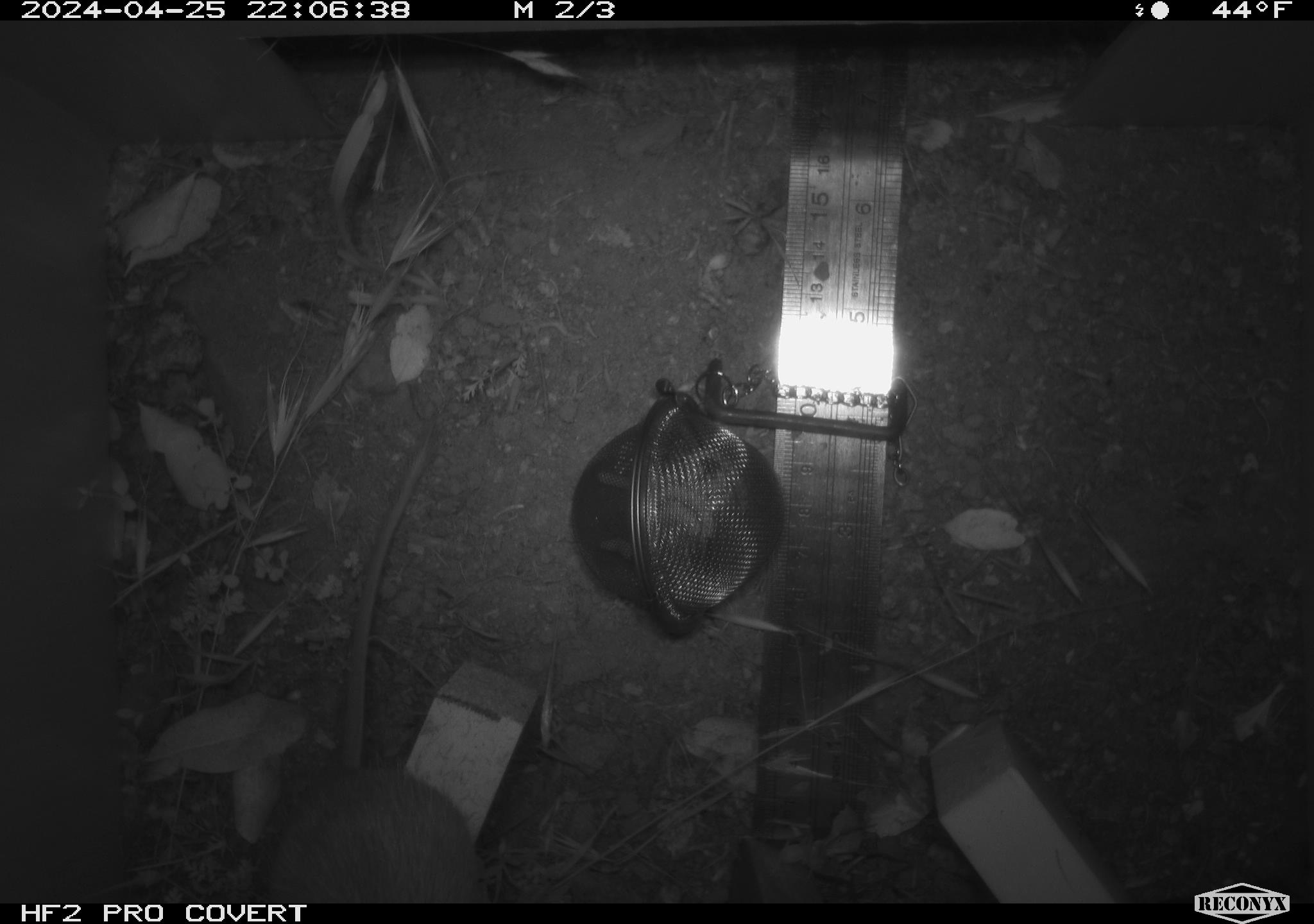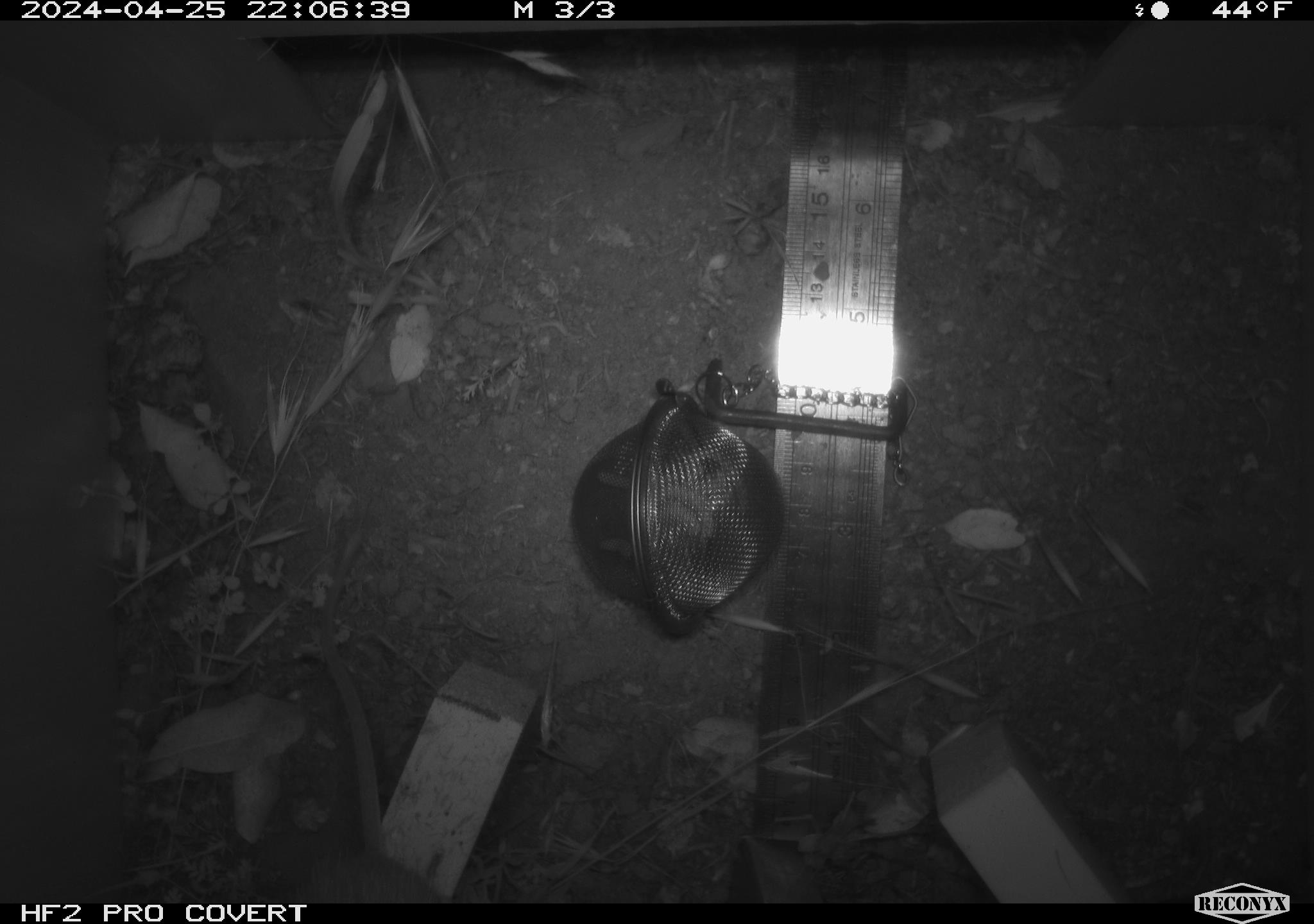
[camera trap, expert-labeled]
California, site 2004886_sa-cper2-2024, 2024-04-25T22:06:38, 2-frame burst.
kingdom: Animalia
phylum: Chordata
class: Mammalia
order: Rodentia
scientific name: Rodentia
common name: rodent